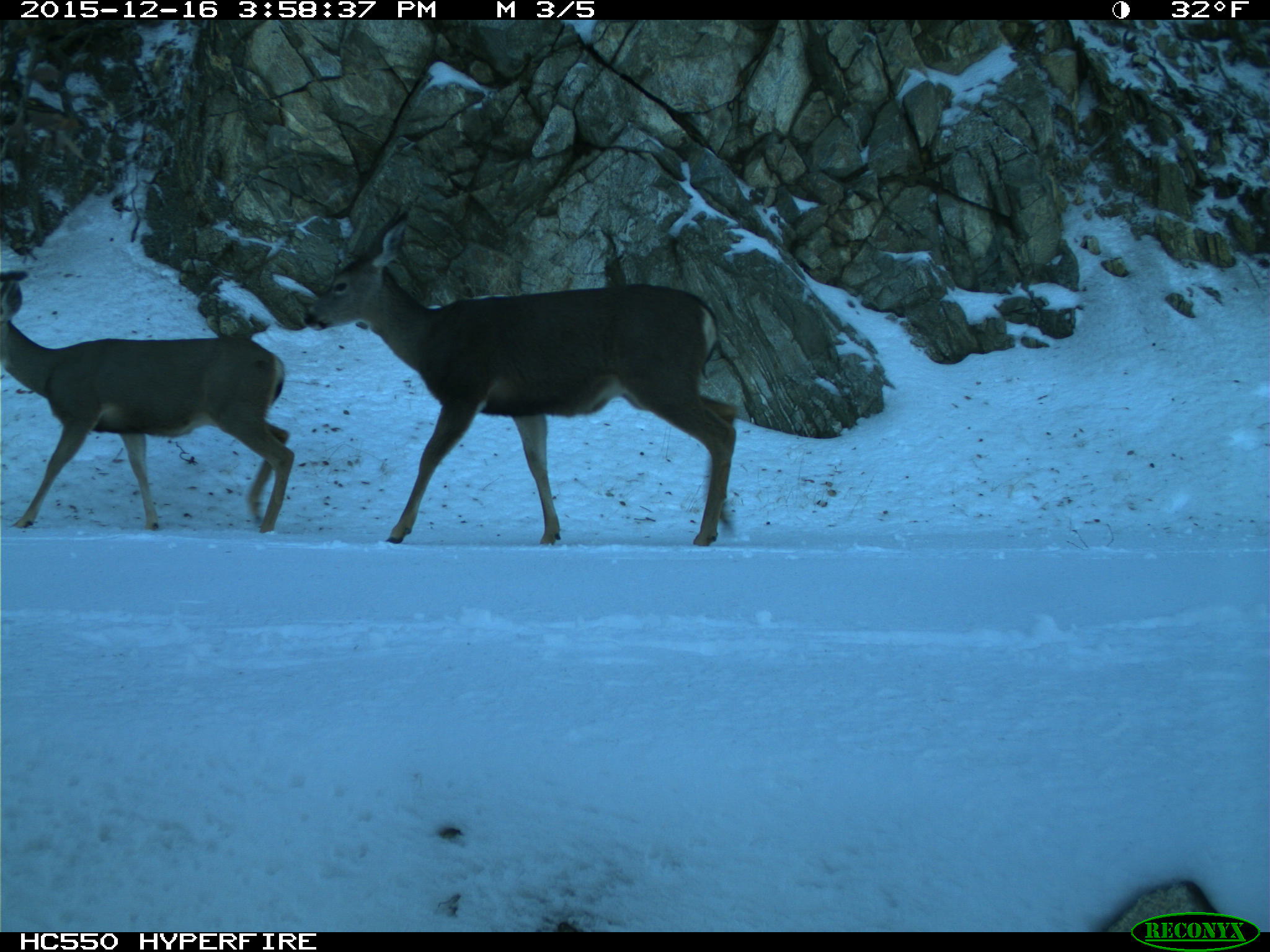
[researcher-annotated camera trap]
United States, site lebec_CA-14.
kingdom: Animalia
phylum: Chordata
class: Mammalia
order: Artiodactyla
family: Cervidae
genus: Odocoileus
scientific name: Odocoileus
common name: deer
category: unidentified deer